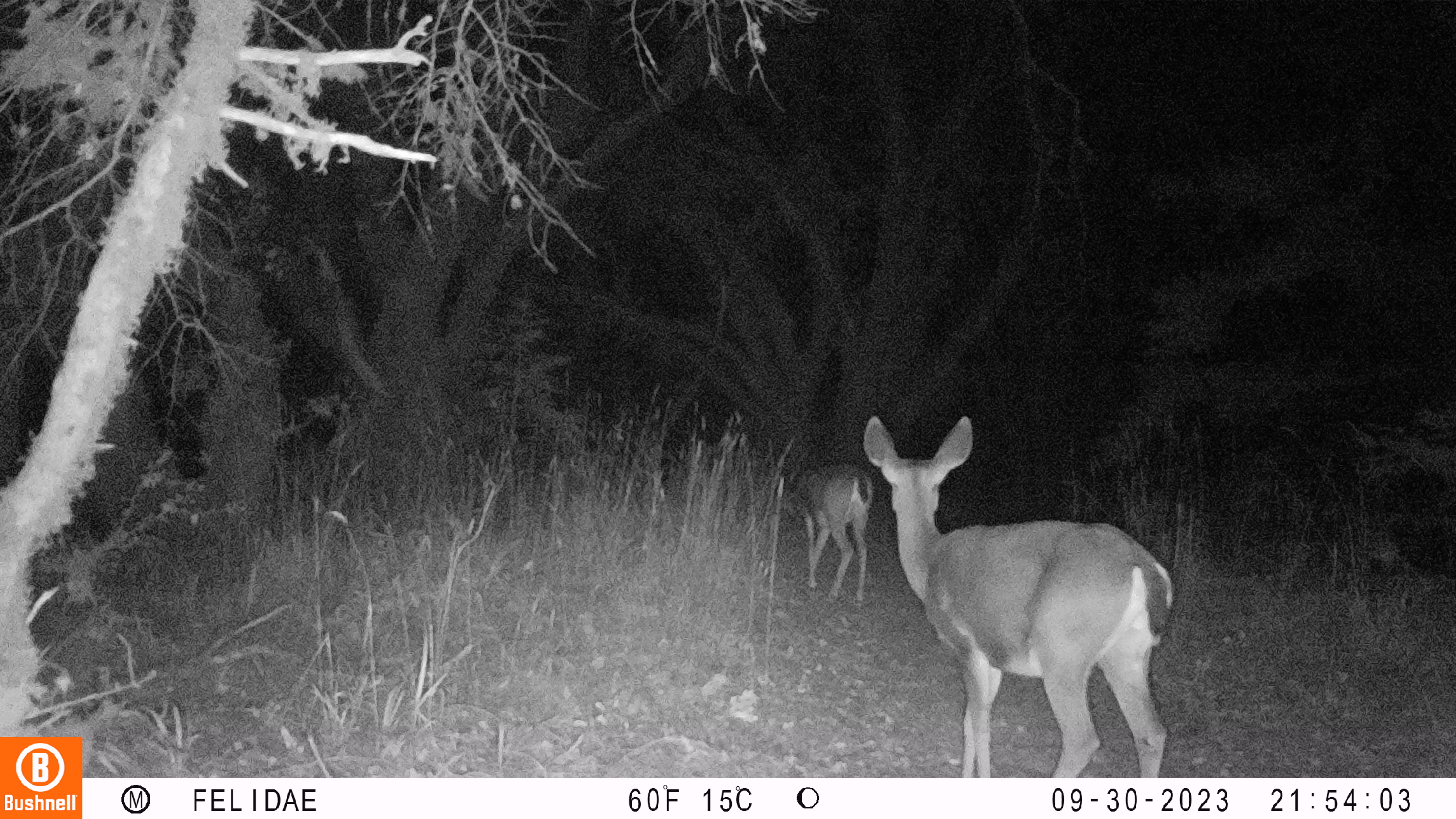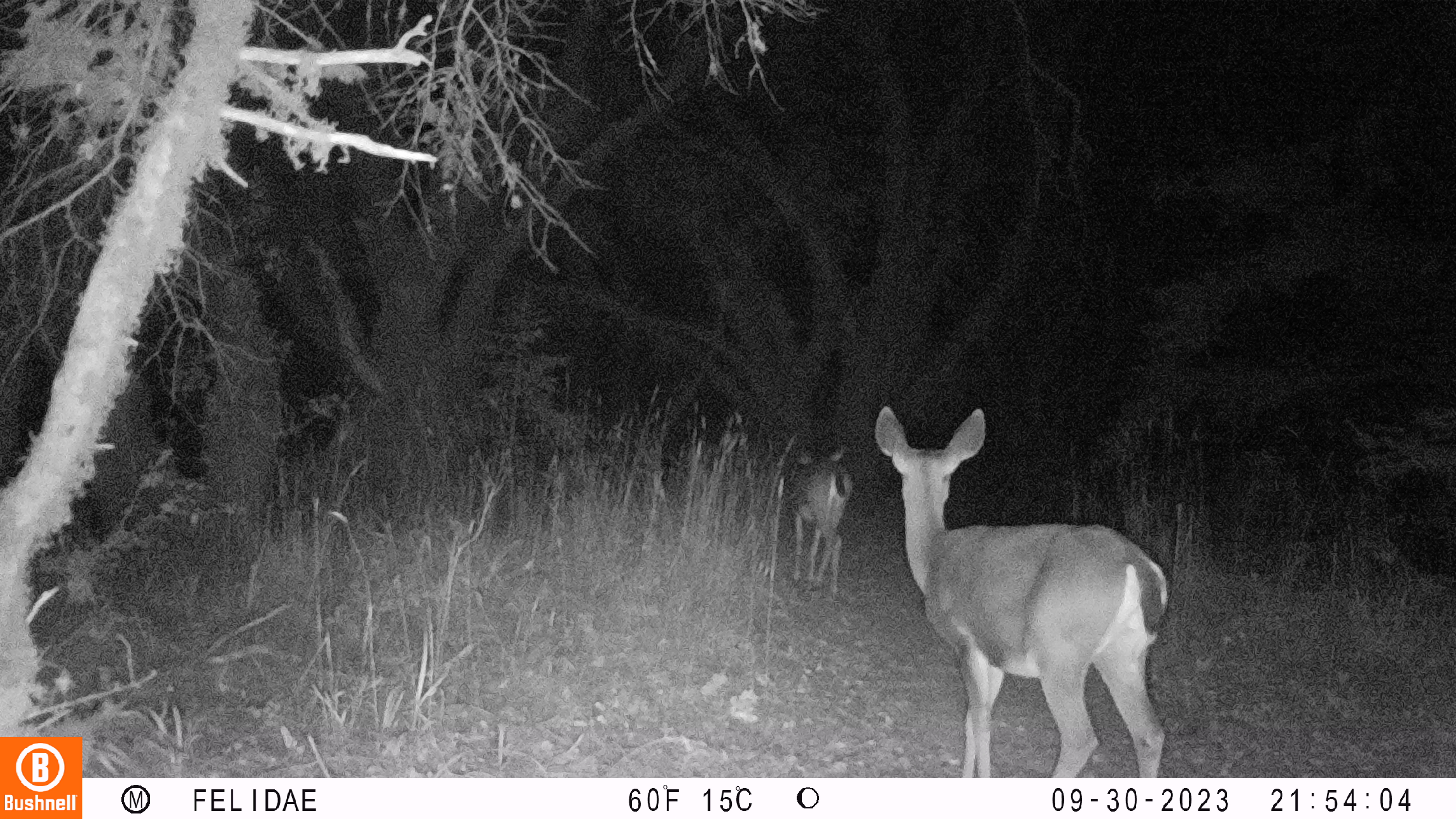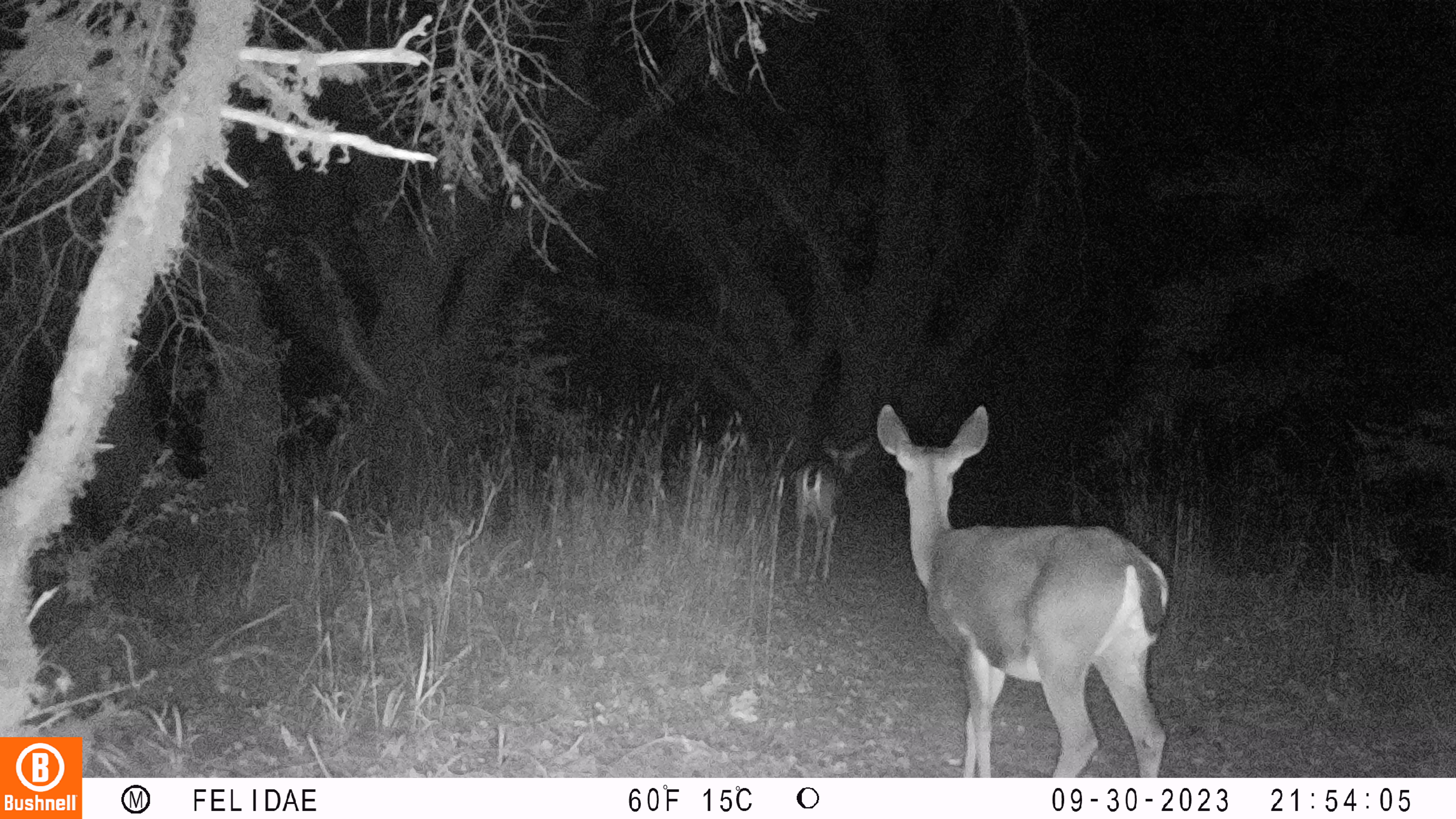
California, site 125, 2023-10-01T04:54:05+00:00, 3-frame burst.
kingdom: Animalia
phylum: Chordata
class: Mammalia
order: Artiodactyla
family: Cervidae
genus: Odocoileus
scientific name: Odocoileus hemionus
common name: mule deer